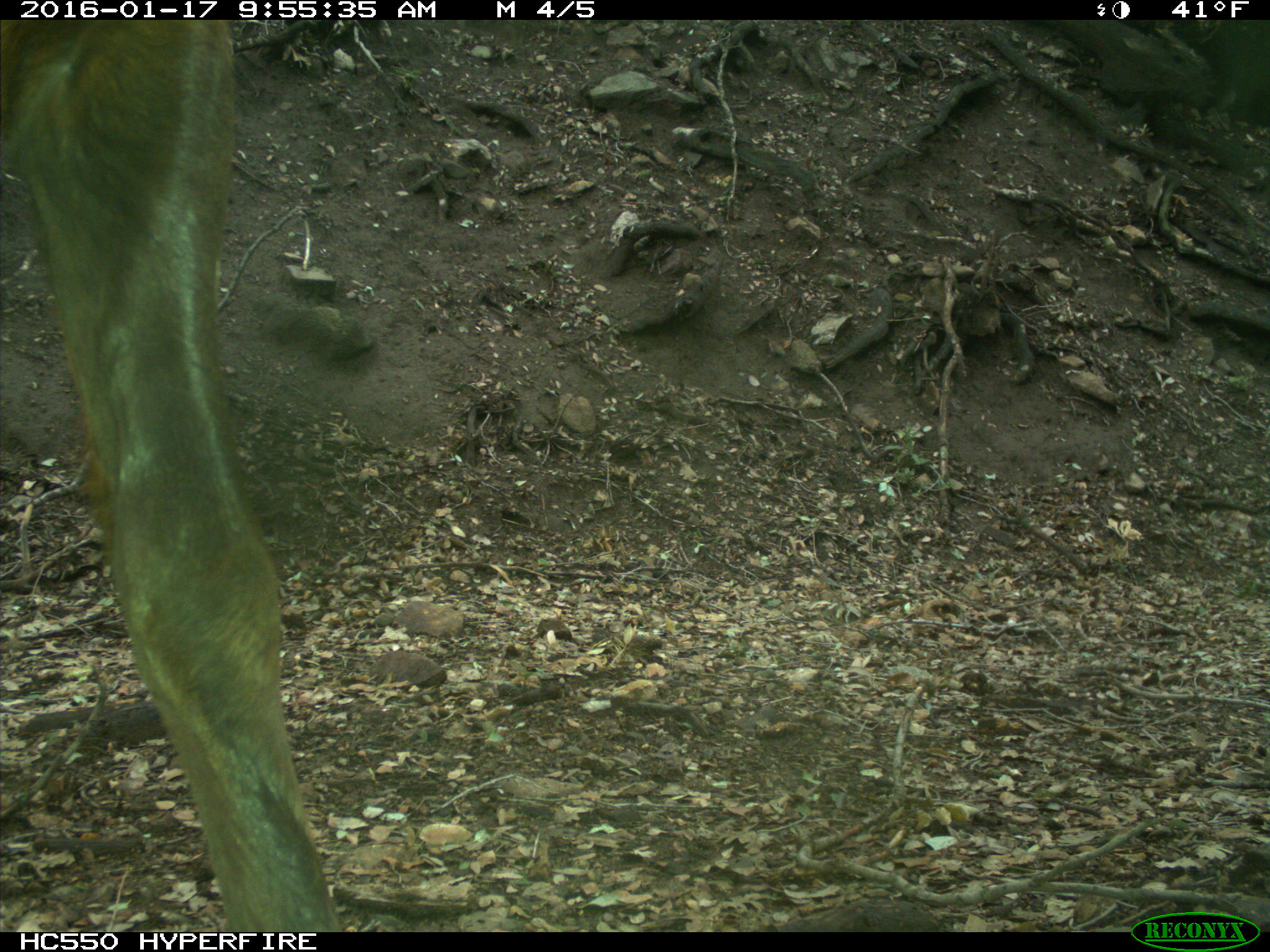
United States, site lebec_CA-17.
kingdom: Animalia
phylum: Chordata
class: Mammalia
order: Artiodactyla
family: Cervidae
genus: Cervus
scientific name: Cervus canadensis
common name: elk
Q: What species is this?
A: Cervus canadensis (elk).